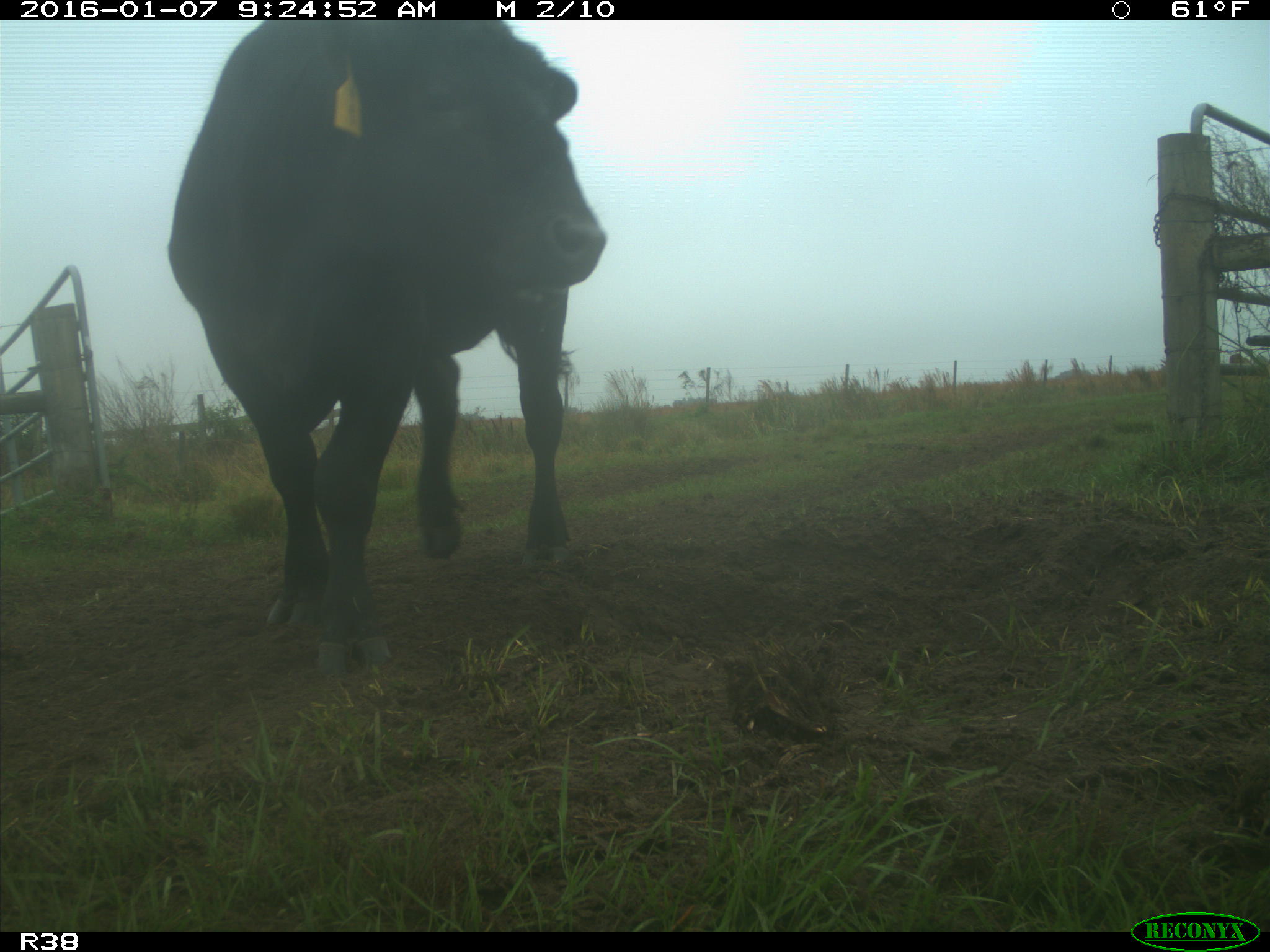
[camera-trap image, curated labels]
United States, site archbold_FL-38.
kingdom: Animalia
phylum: Chordata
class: Mammalia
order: Artiodactyla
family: Bovidae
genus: Bos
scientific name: Bos taurus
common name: domestic cow